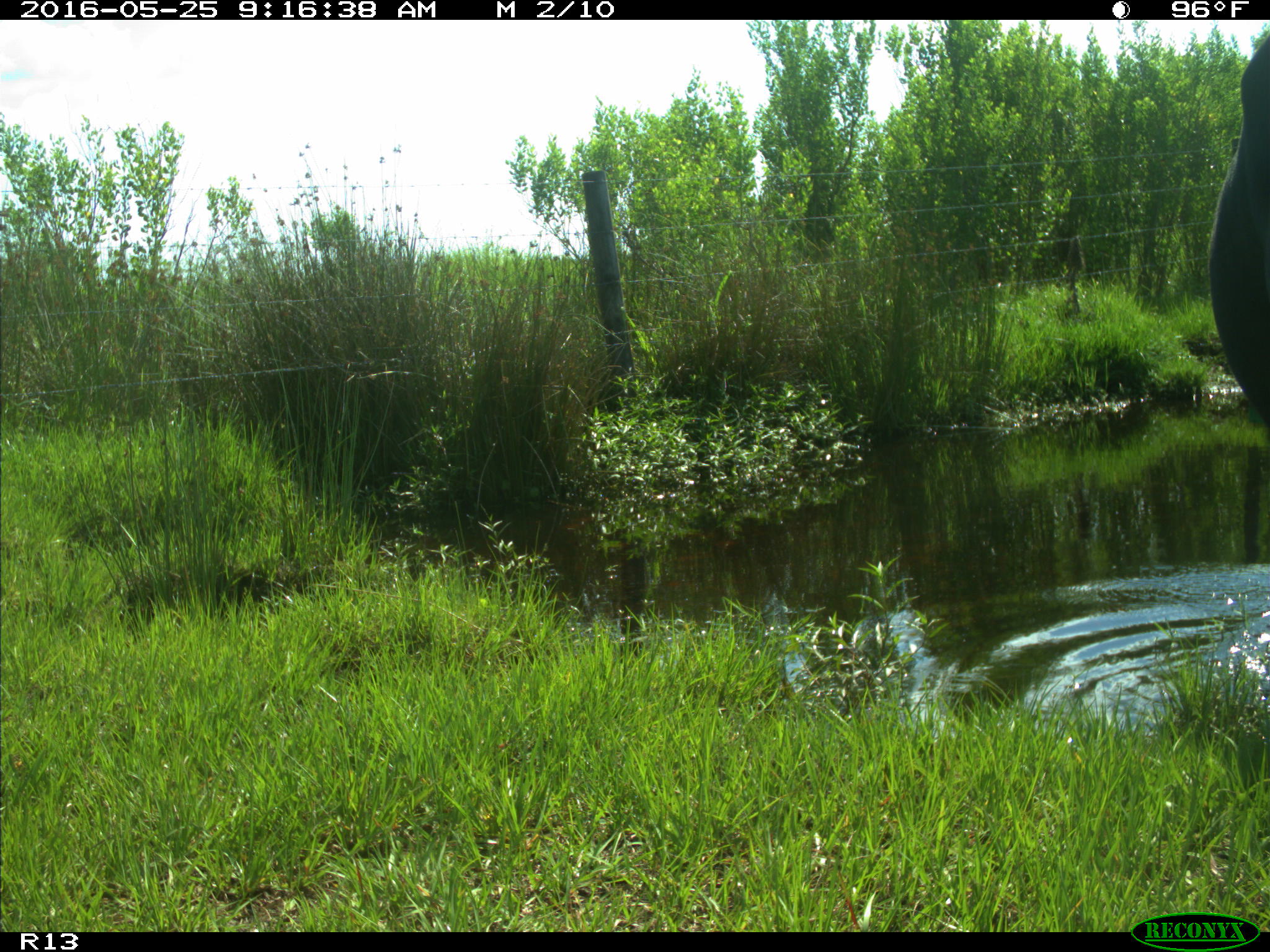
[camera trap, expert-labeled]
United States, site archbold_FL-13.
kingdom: Animalia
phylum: Chordata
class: Mammalia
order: Artiodactyla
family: Bovidae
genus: Bos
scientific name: Bos taurus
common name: domestic cow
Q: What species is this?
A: Bos taurus (domestic cow).